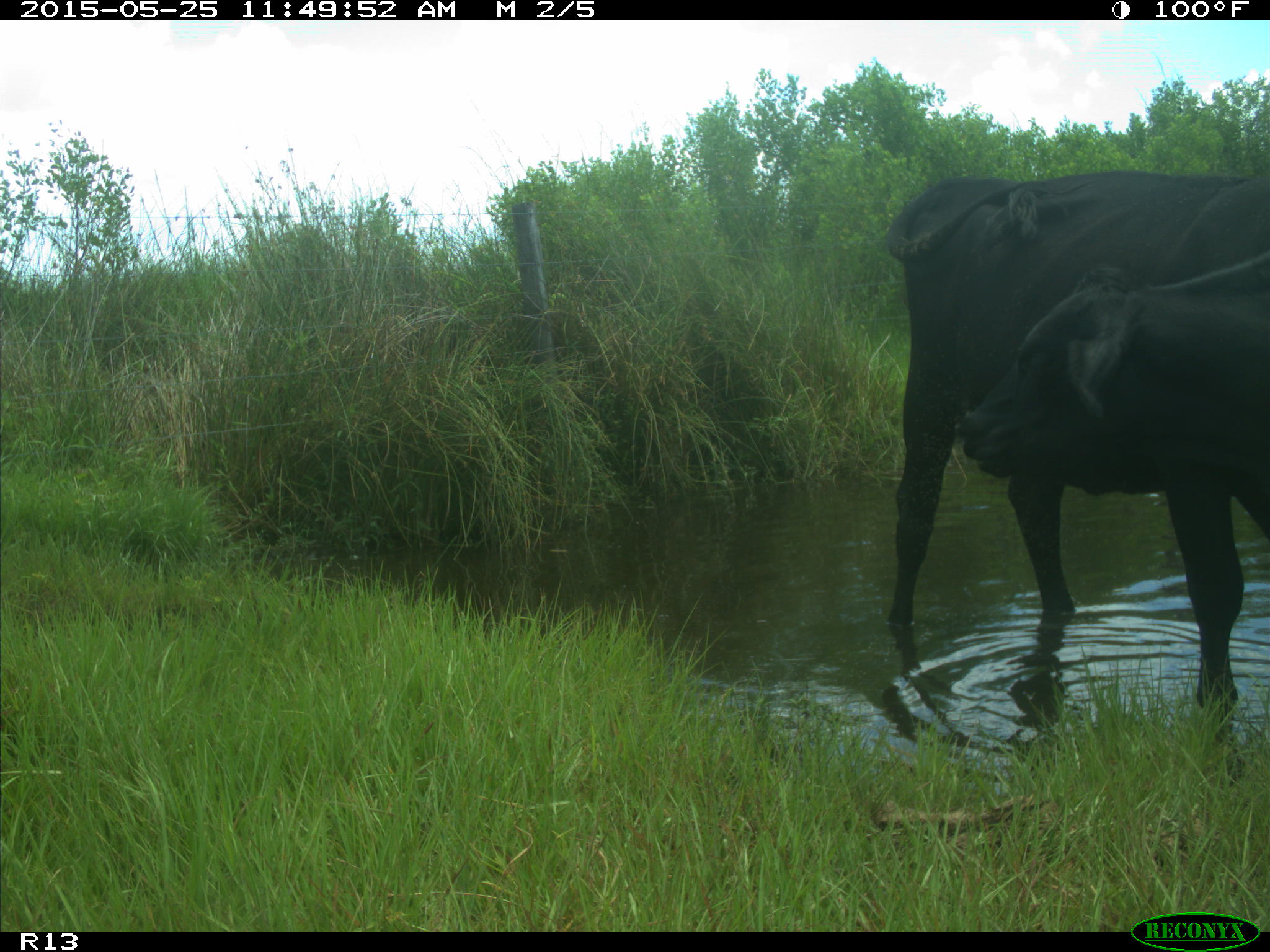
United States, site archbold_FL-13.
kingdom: Animalia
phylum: Chordata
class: Mammalia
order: Artiodactyla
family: Bovidae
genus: Bos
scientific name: Bos taurus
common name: domestic cow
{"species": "Bos taurus (domestic cow)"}